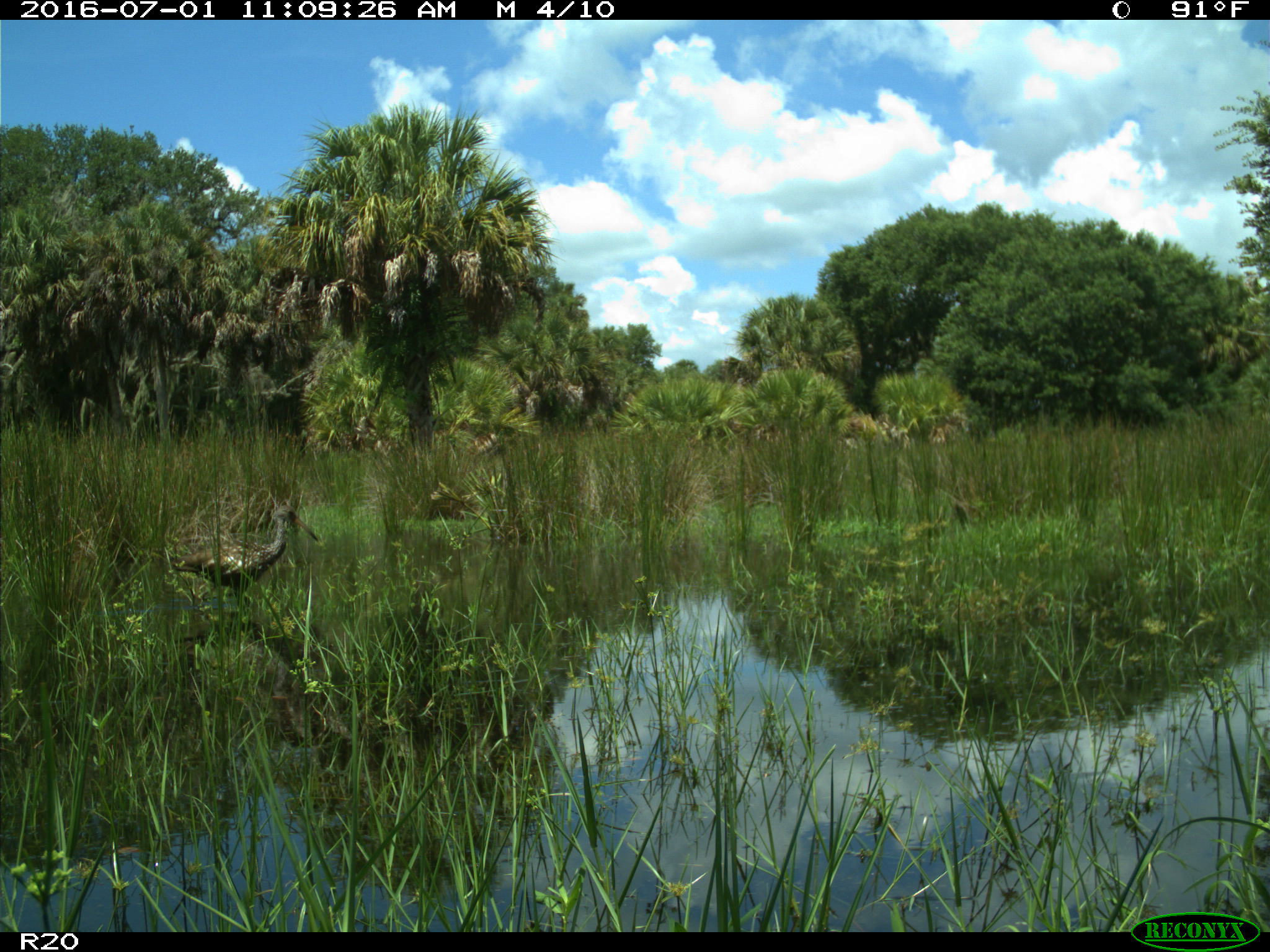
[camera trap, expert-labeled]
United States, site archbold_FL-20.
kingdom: Animalia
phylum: Chordata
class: Aves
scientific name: Aves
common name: birds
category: unidentified bird